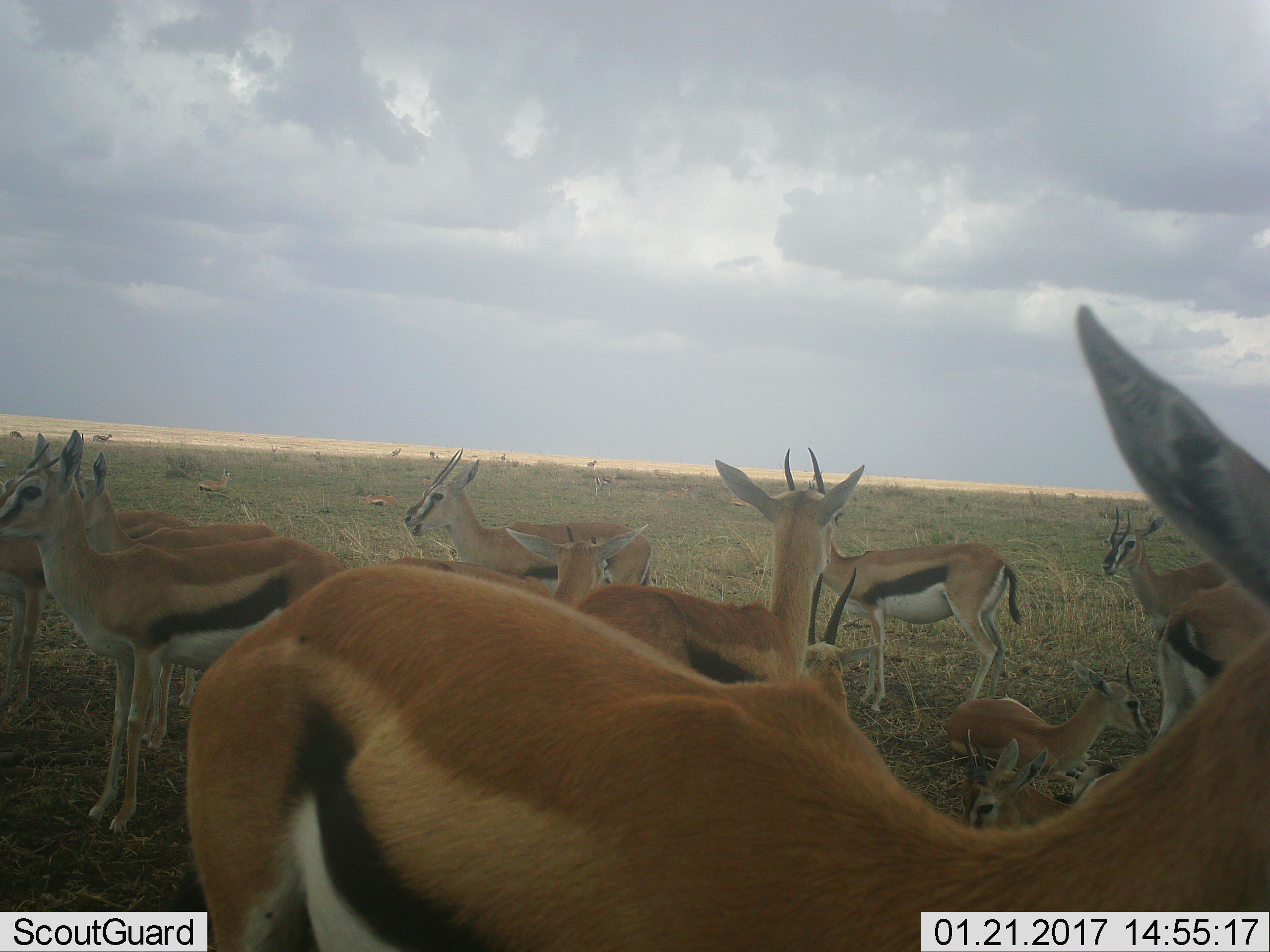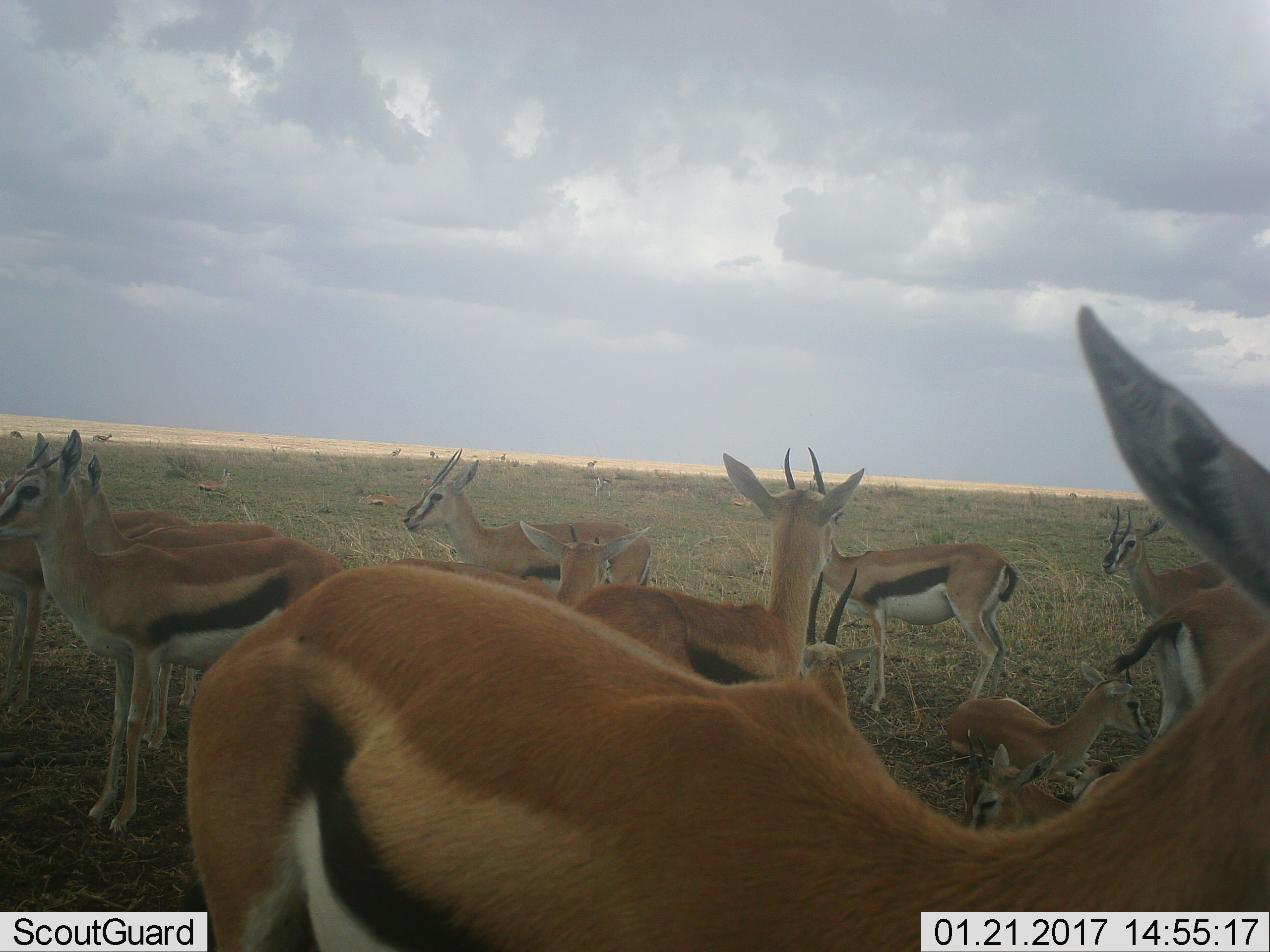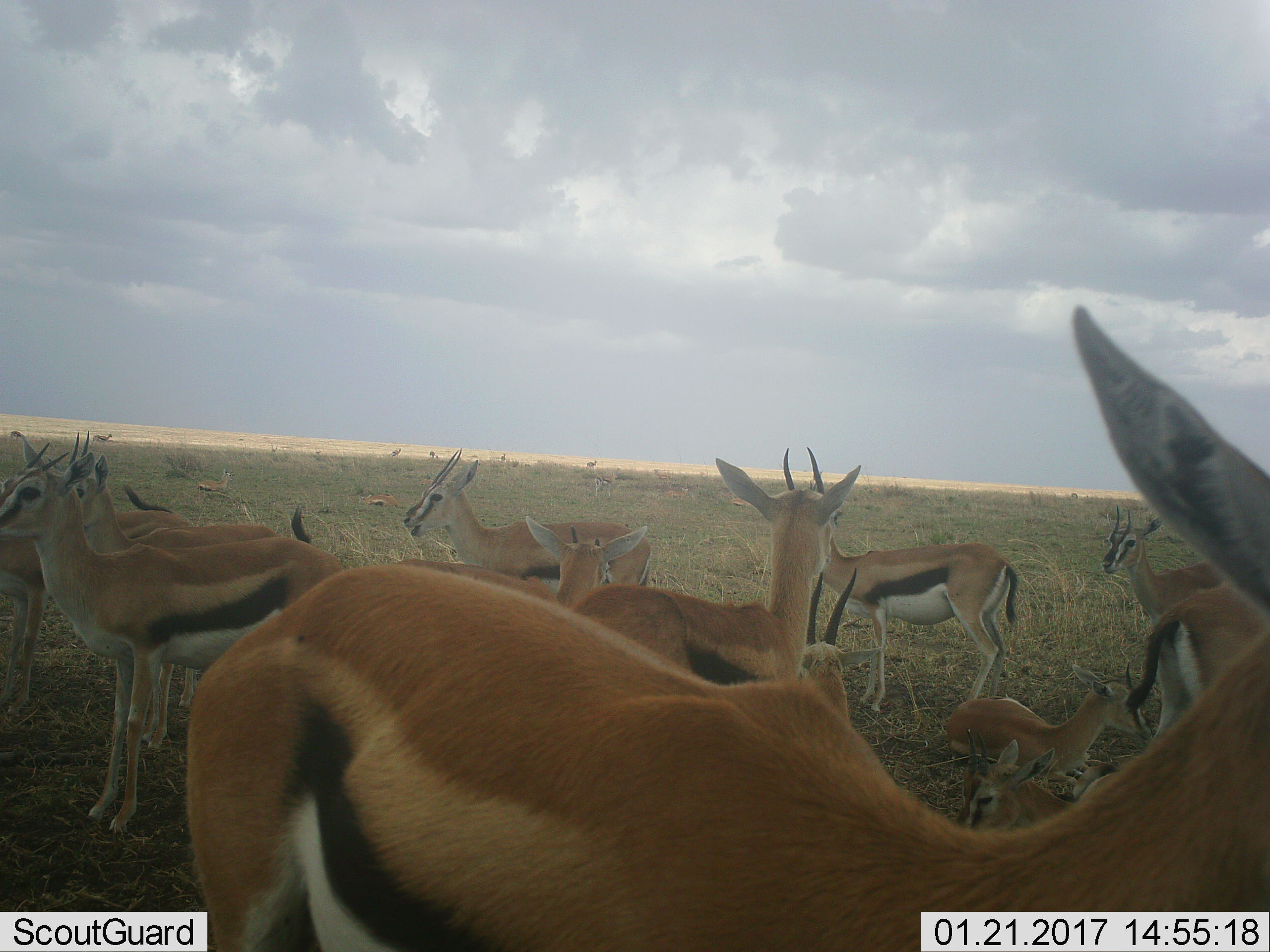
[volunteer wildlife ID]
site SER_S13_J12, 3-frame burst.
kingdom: Animalia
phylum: Chordata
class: Mammalia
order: Artiodactyla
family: Bovidae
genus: Eudorcas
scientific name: Eudorcas thomsonii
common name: thomson's gazelle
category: gazellethomsons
Gazellethomsons (thomson's gazelle) (Eudorcas thomsonii), count 11-50. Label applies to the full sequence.